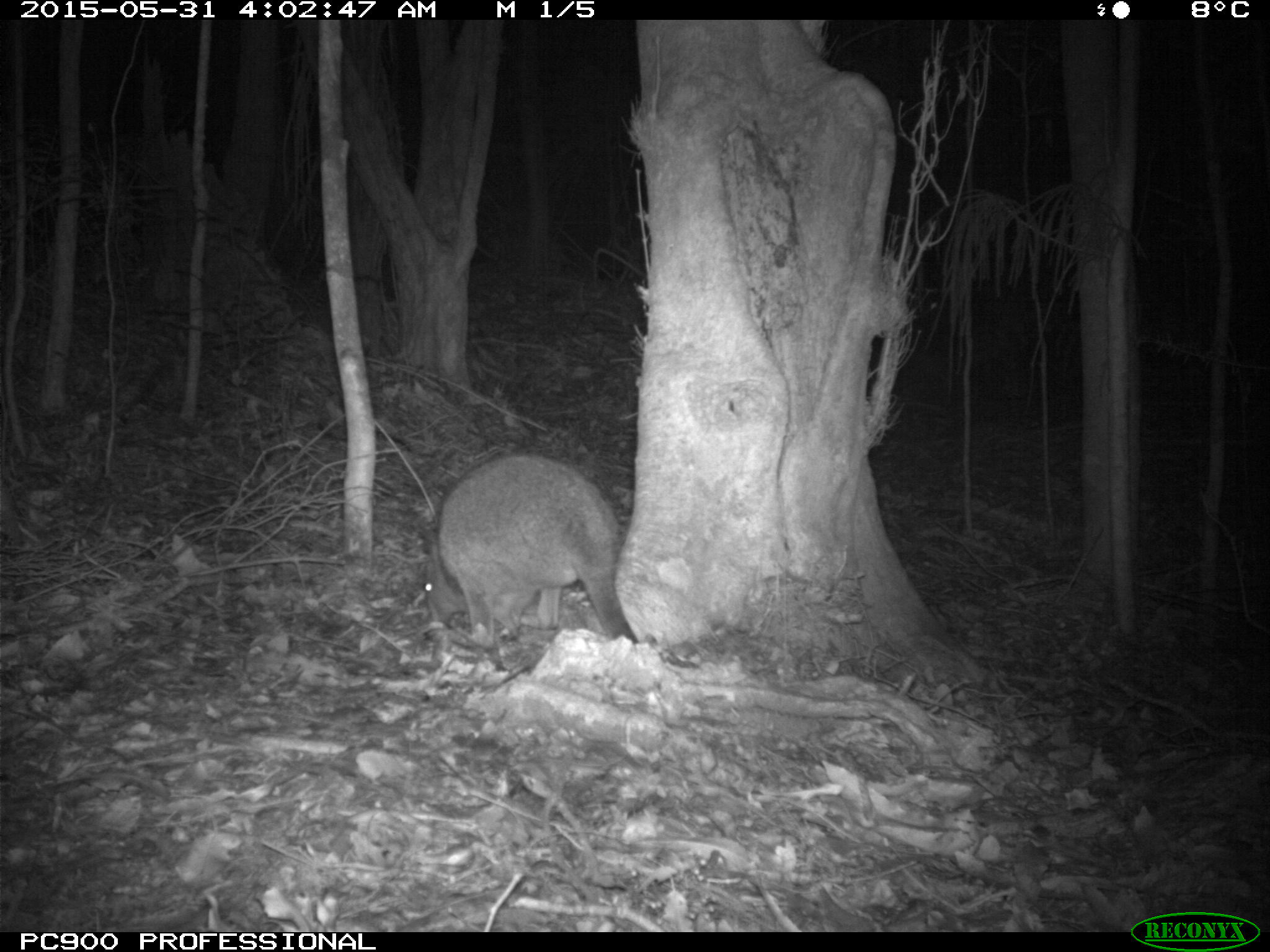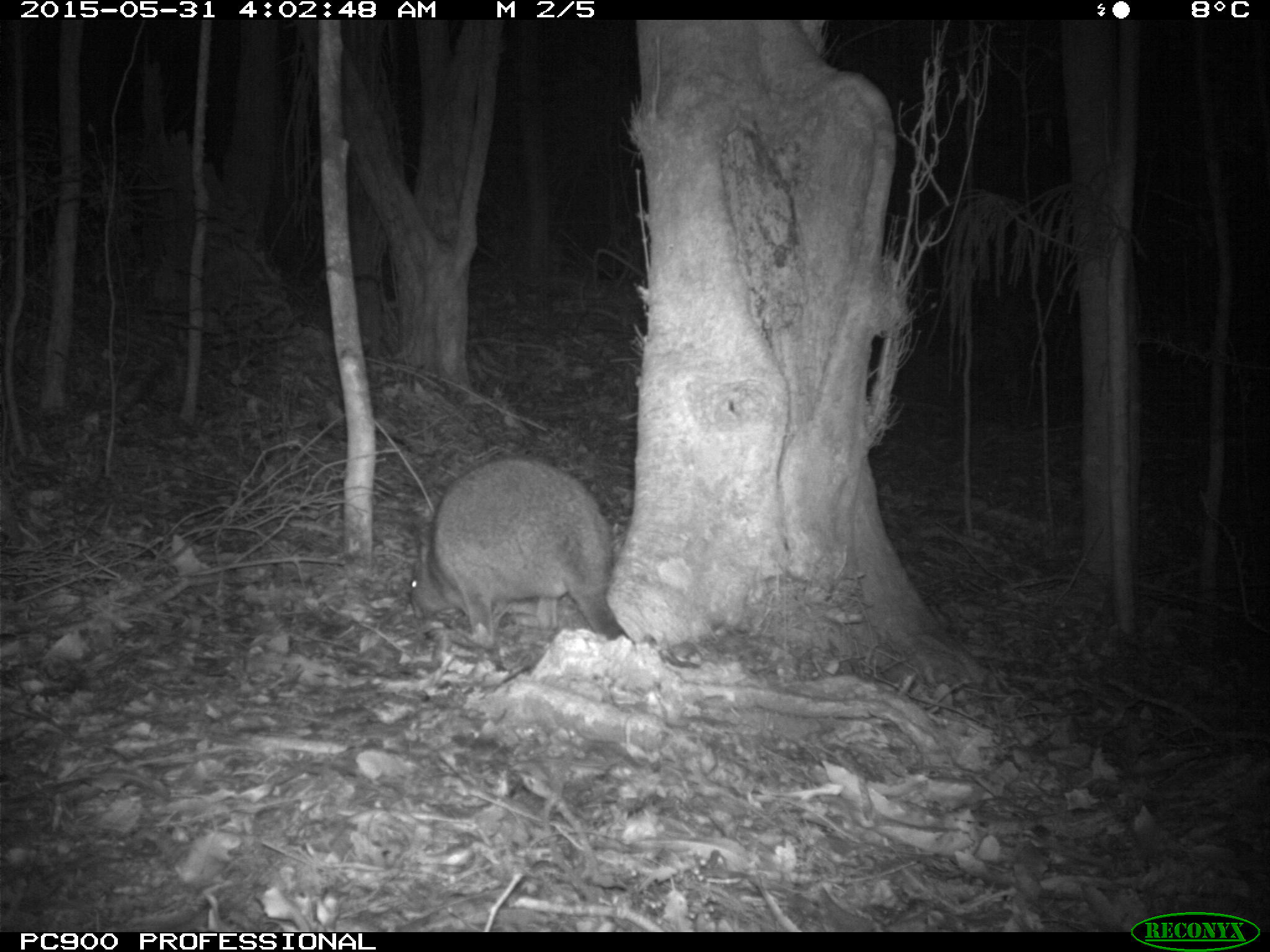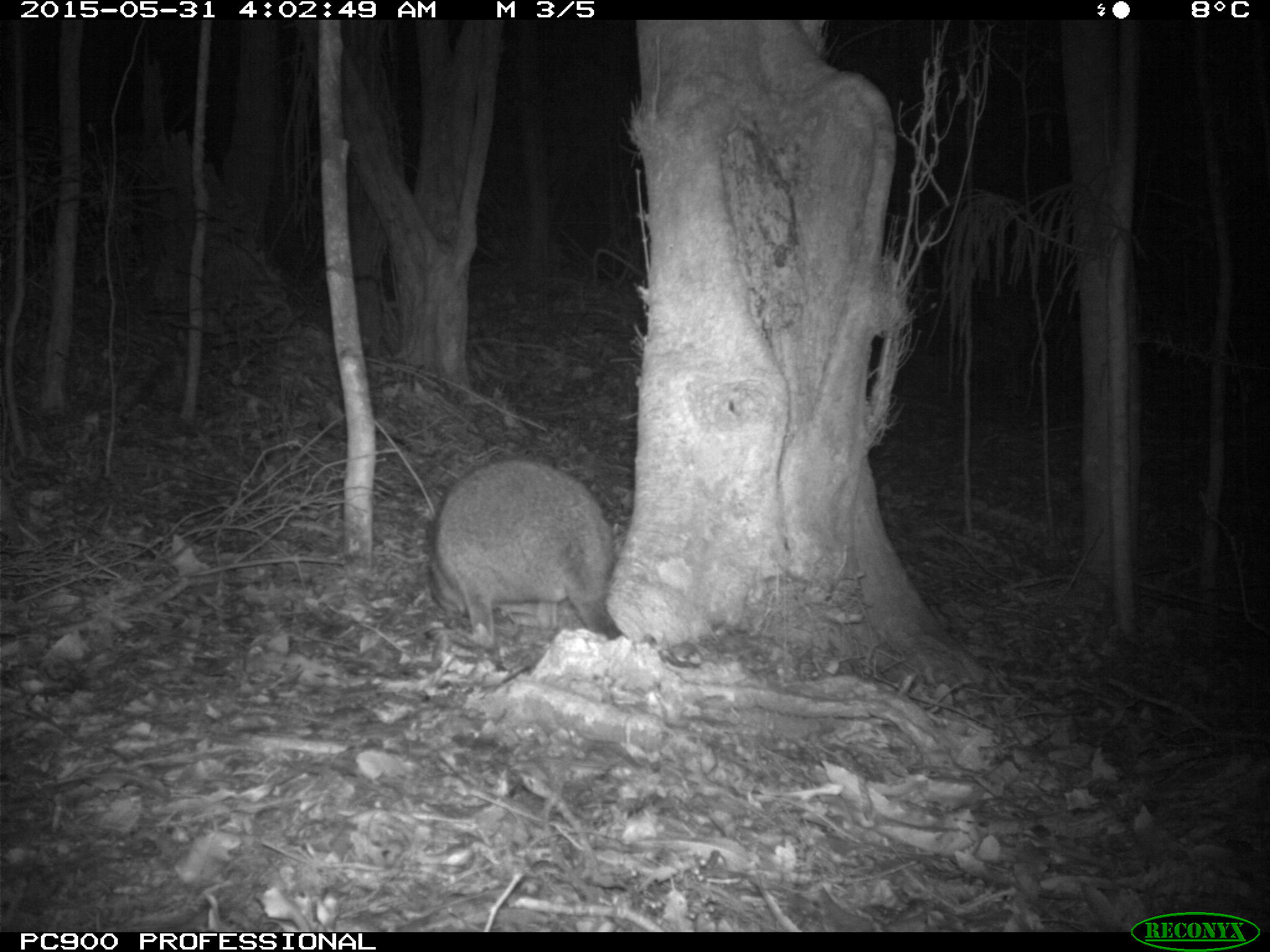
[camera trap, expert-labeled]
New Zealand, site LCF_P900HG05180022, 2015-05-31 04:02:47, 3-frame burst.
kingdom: Animalia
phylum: Chordata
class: Mammalia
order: Diprotodontia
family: Macropodidae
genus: Notamacropus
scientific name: Notamacropus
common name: wallaby